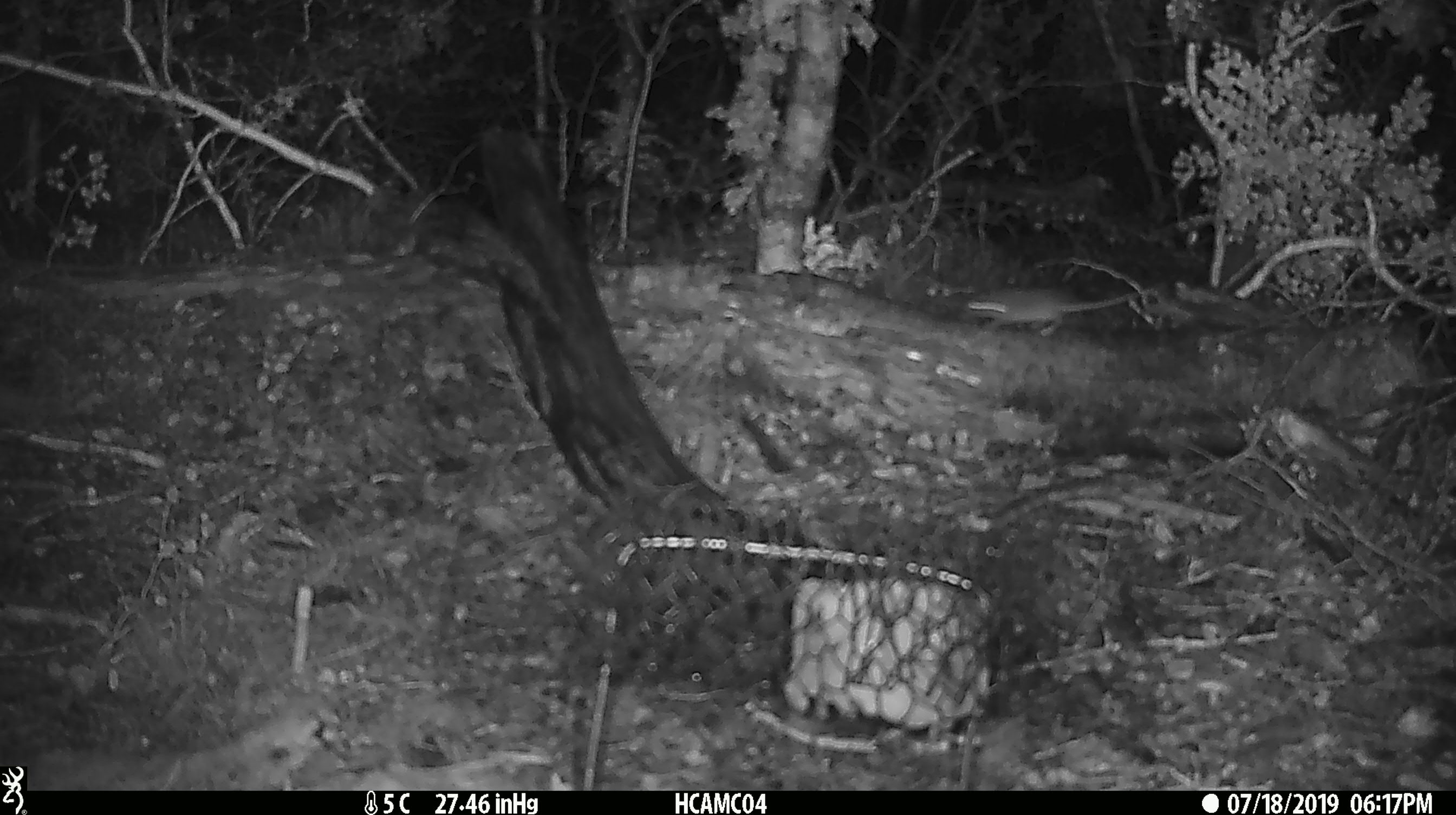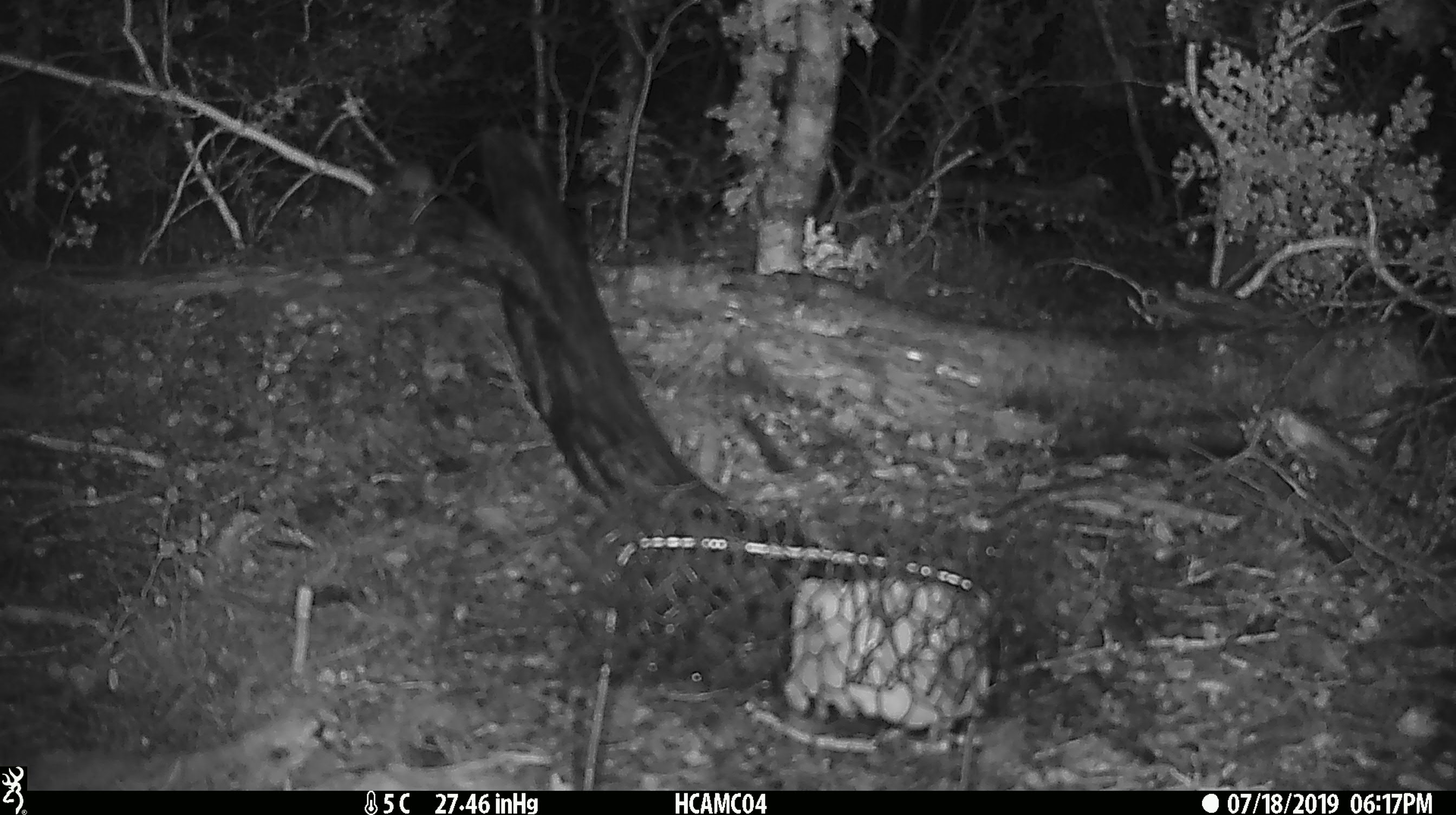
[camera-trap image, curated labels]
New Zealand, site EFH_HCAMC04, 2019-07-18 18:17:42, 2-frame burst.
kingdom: Animalia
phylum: Chordata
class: Mammalia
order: Rodentia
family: Muridae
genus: Mus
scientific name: Mus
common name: mouse